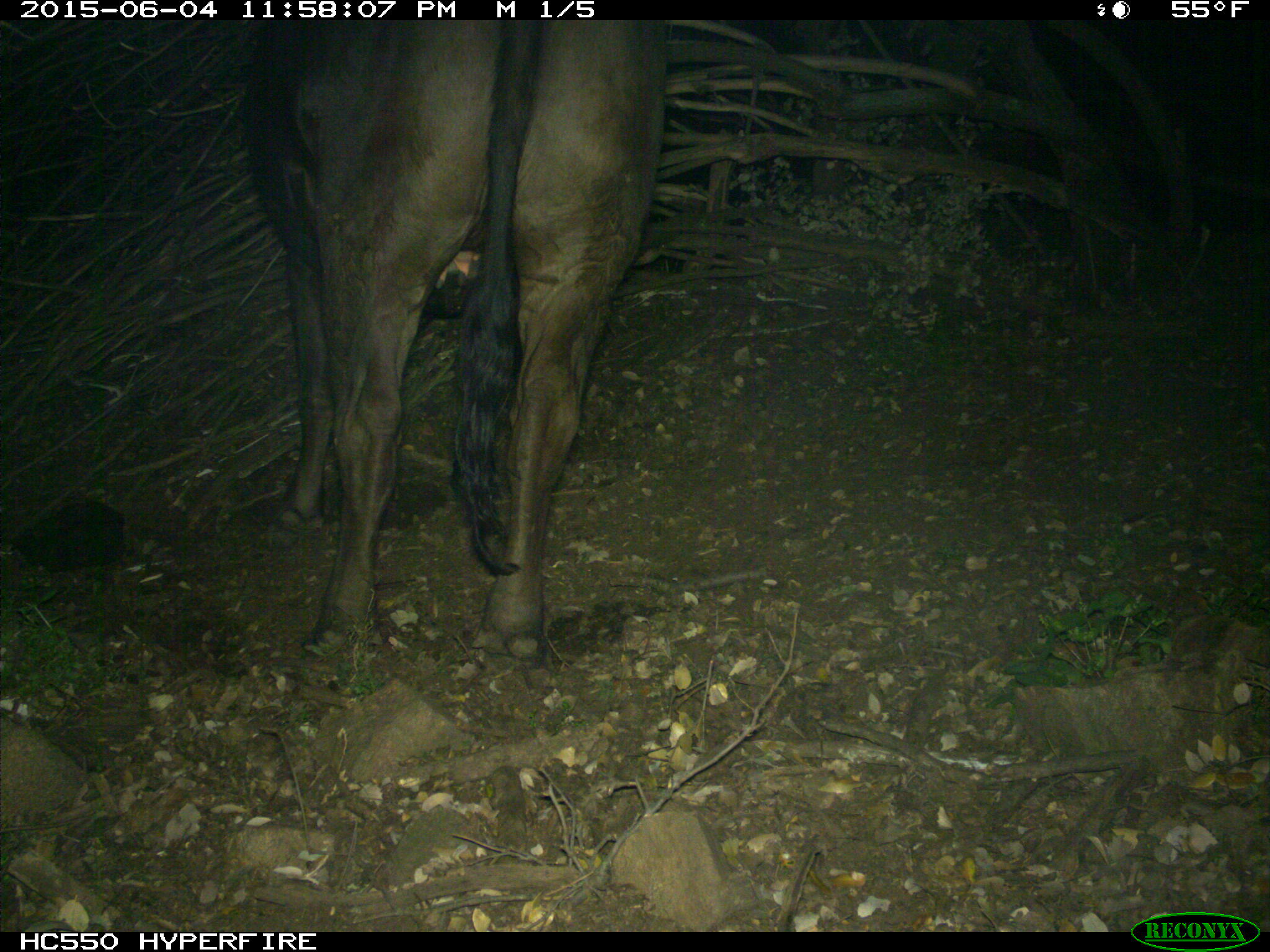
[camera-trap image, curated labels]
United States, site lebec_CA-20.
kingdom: Animalia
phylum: Chordata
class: Mammalia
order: Artiodactyla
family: Bovidae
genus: Bos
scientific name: Bos taurus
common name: domestic cow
Bos taurus (domestic cow).